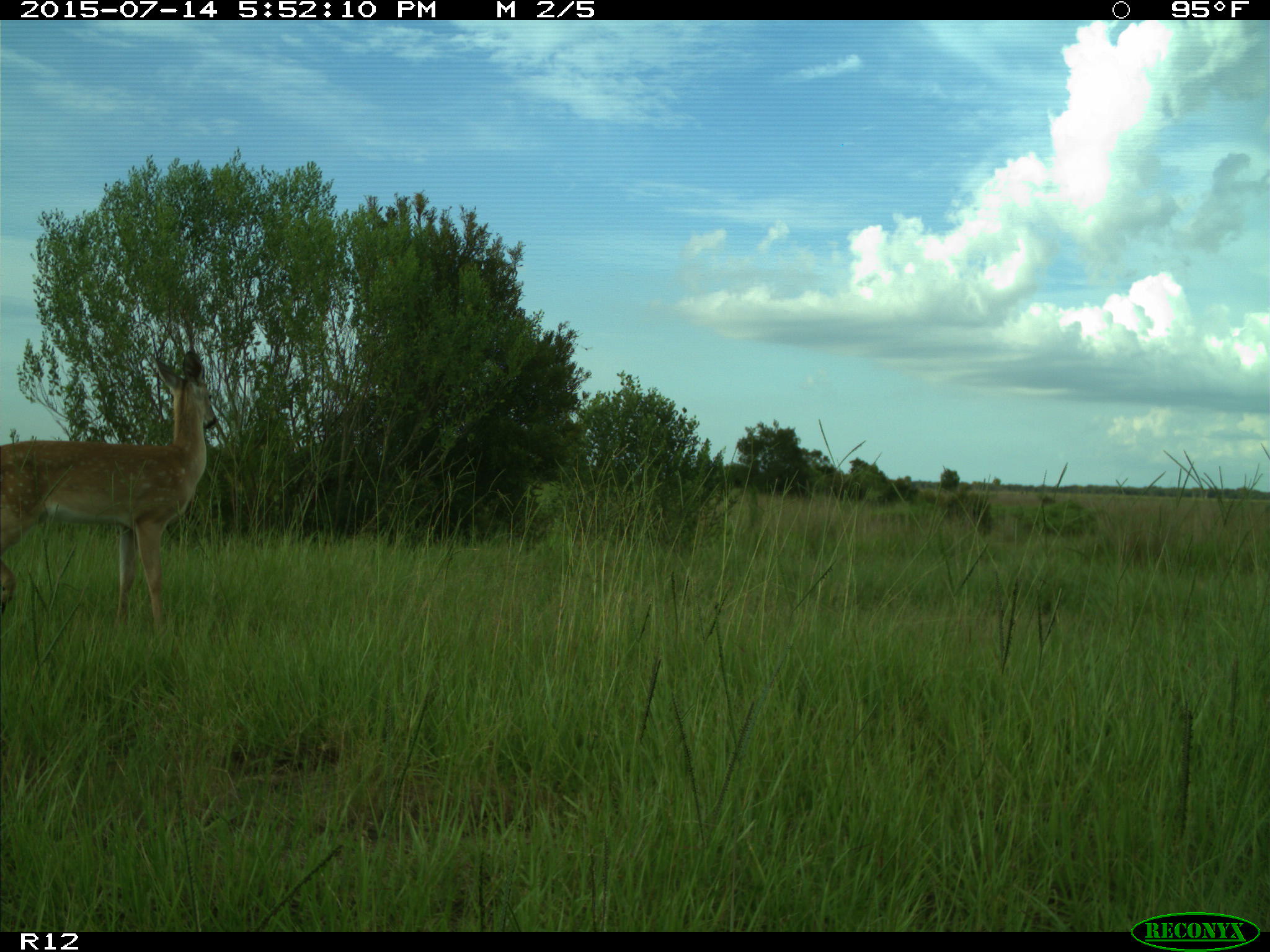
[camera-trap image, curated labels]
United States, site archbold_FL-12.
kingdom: Animalia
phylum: Chordata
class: Mammalia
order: Artiodactyla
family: Cervidae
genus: Odocoileus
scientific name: Odocoileus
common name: deer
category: unidentified deer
Unidentified deer (deer) (Odocoileus).